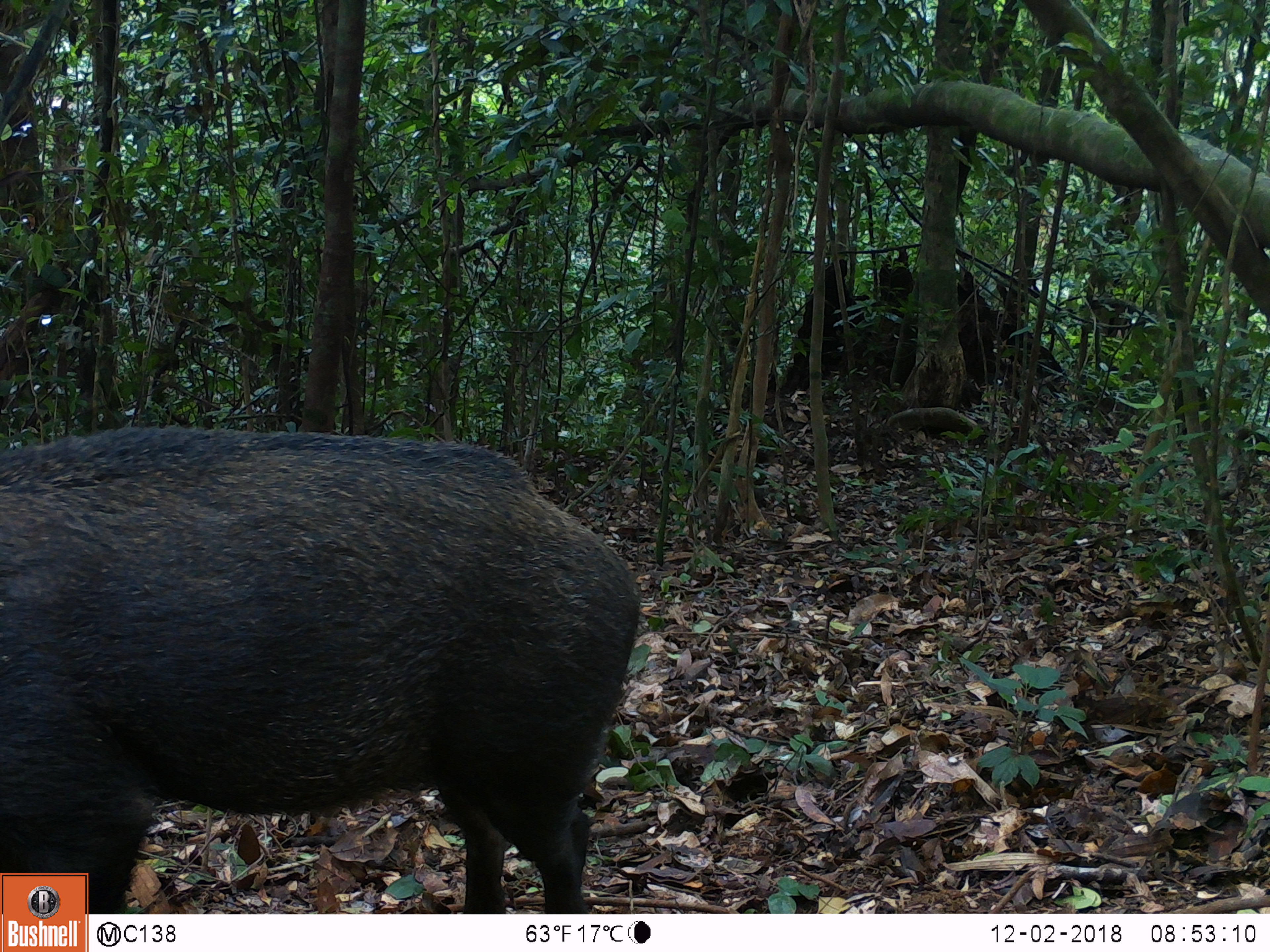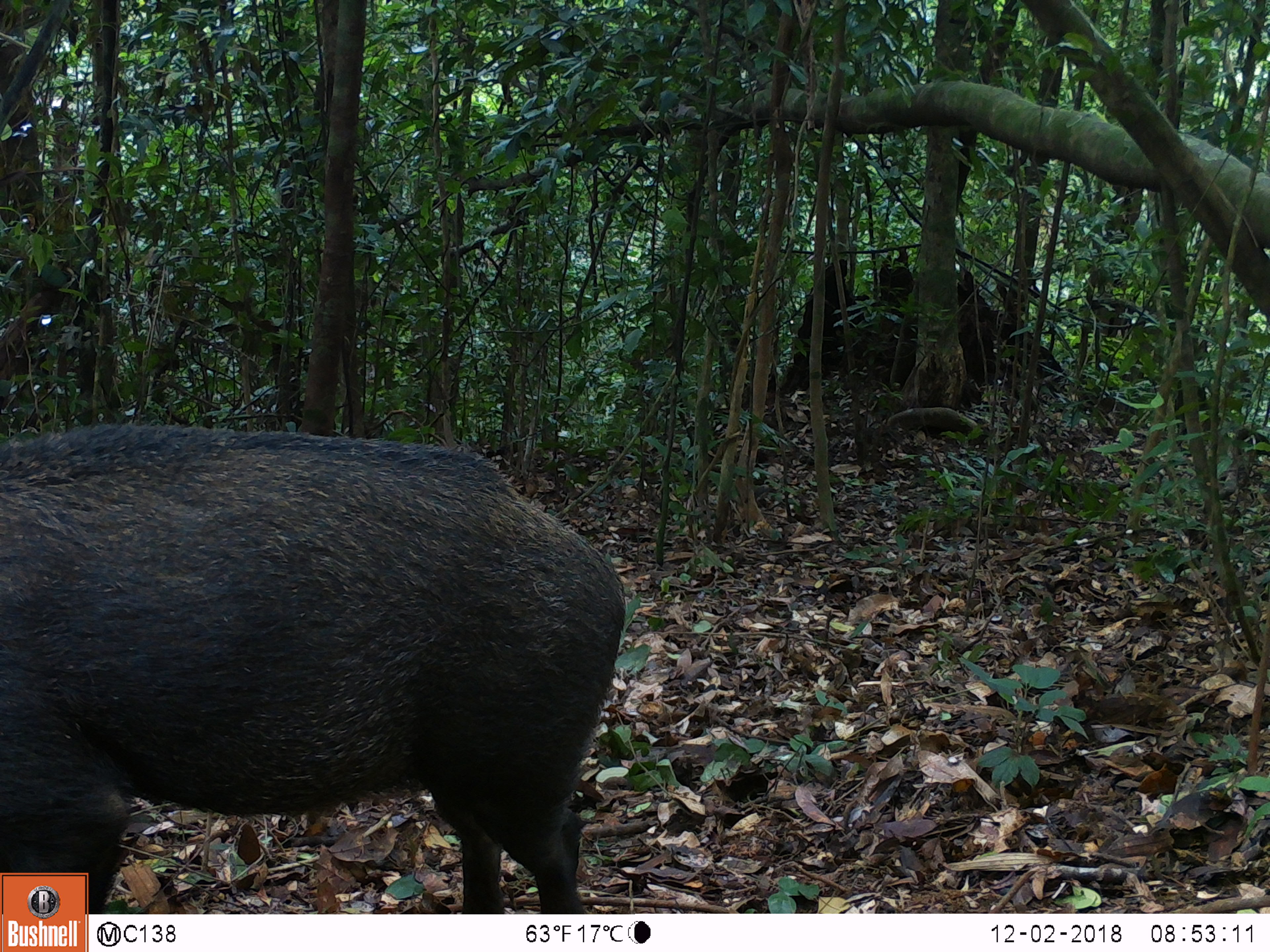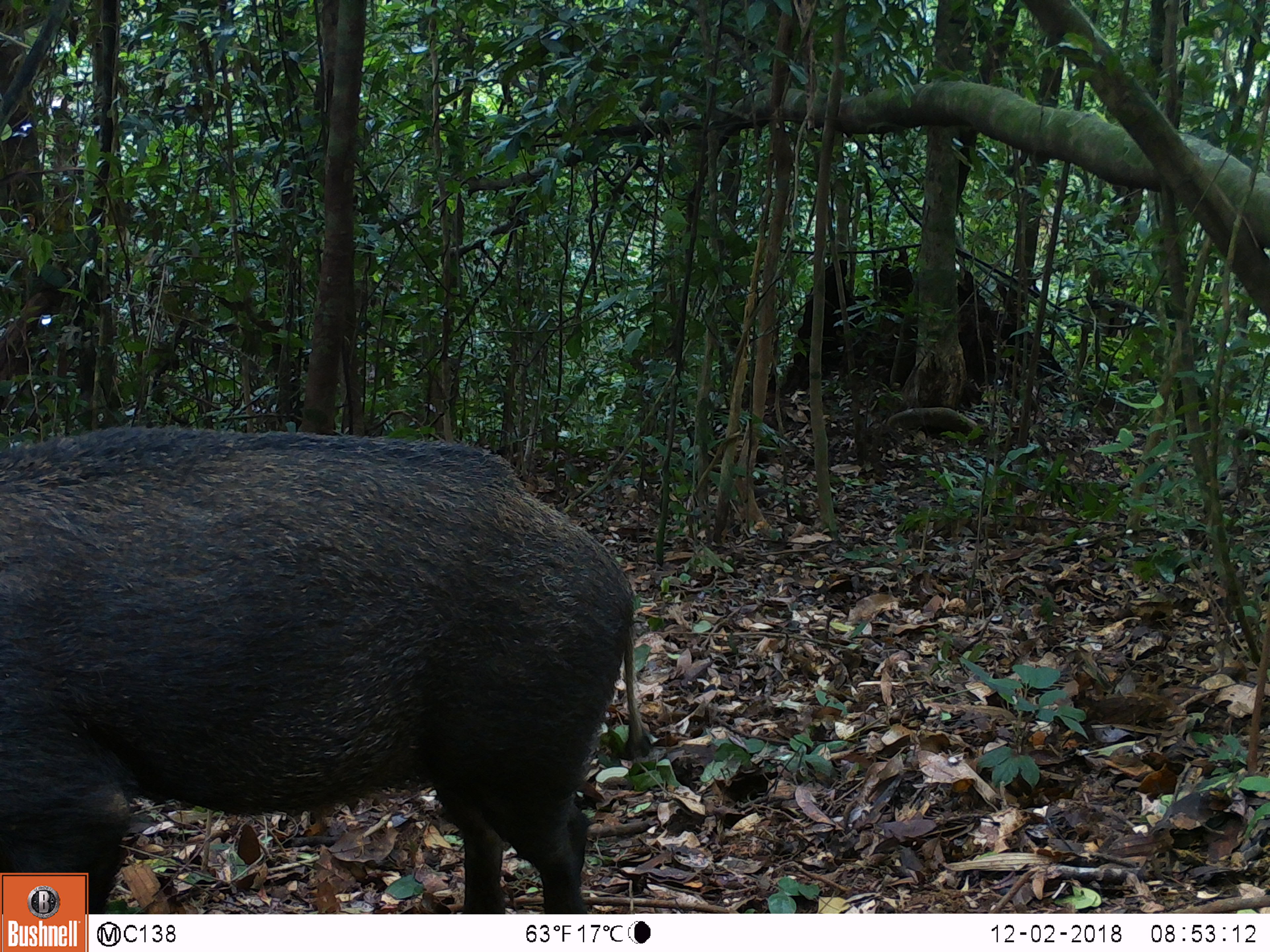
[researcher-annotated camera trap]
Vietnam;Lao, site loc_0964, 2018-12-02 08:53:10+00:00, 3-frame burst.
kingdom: Animalia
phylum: Chordata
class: Mammalia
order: Artiodactyla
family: Suidae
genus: Sus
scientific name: Sus scrofa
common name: eurasian wild pig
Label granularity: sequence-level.